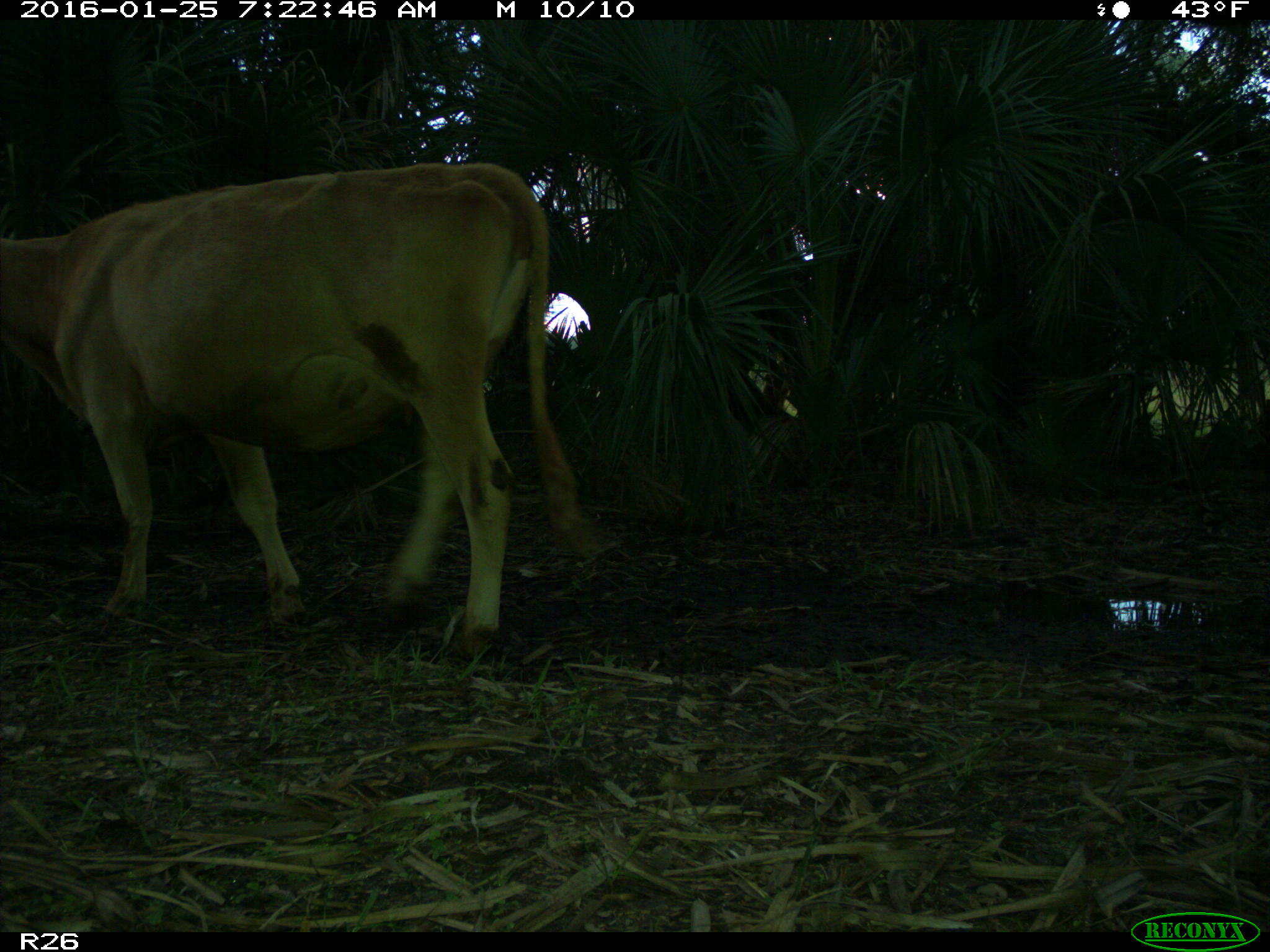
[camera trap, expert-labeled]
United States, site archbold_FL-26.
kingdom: Animalia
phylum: Chordata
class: Mammalia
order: Artiodactyla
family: Bovidae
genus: Bos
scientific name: Bos taurus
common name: domestic cow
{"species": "Bos taurus (domestic cow)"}